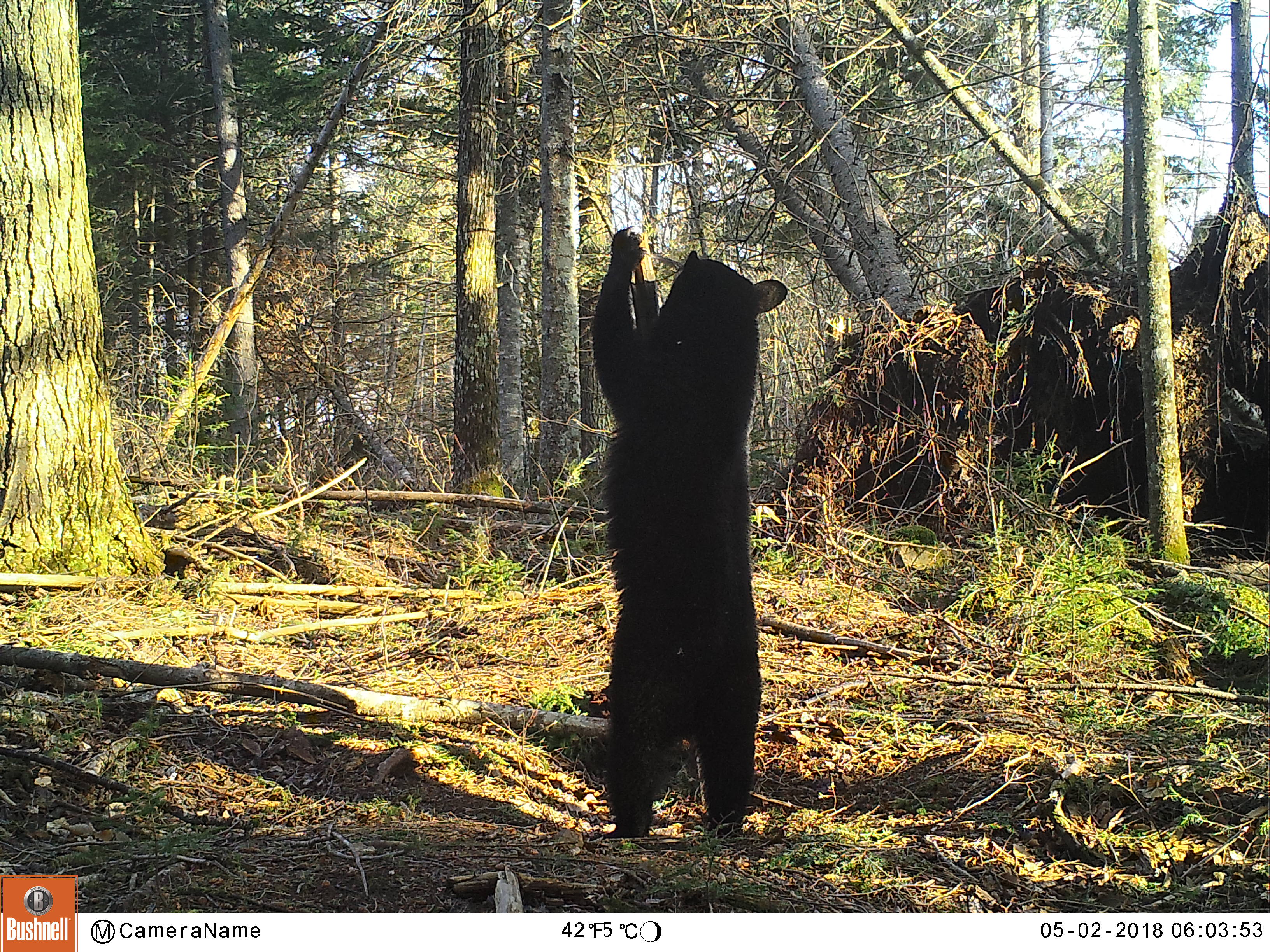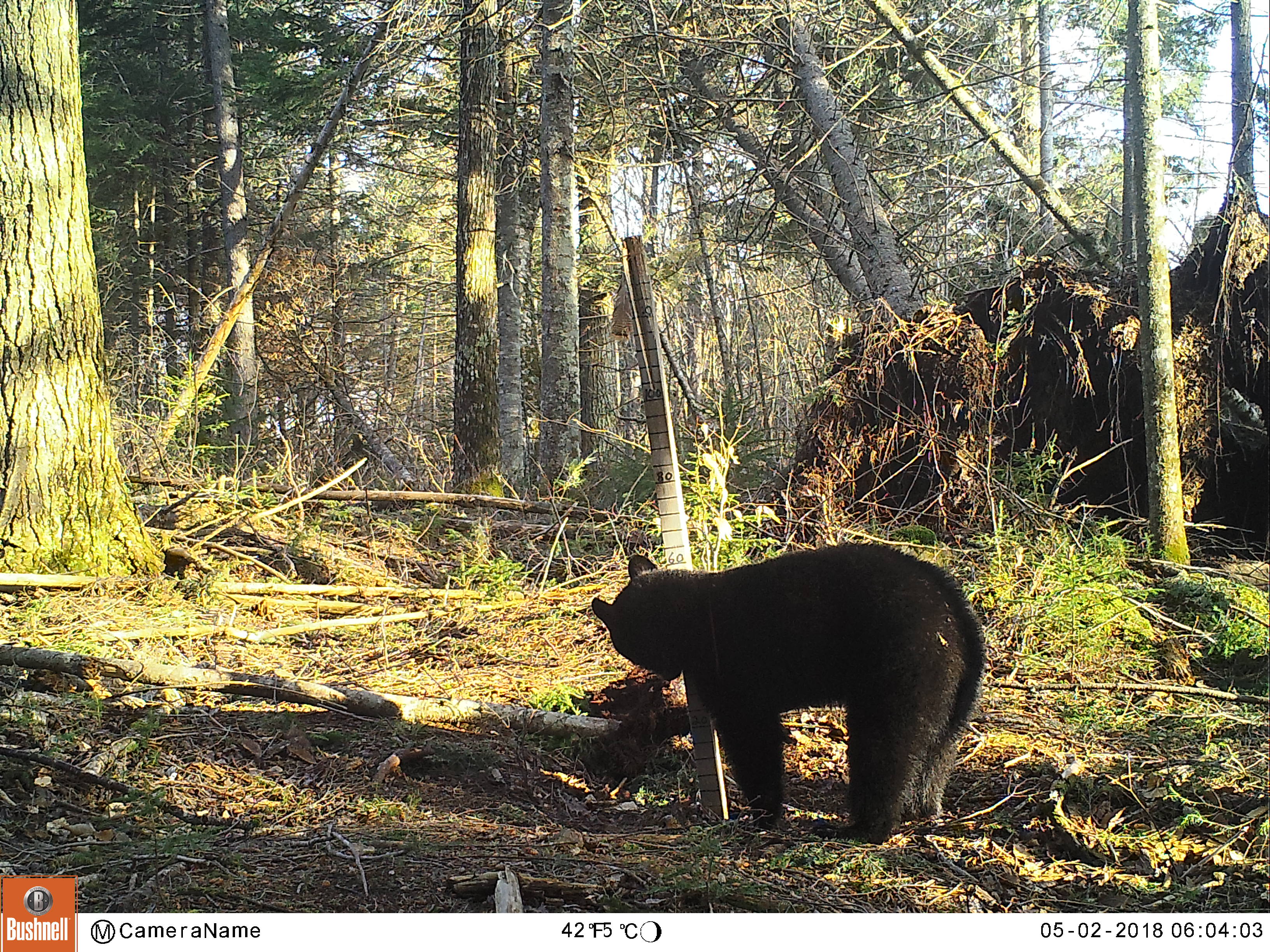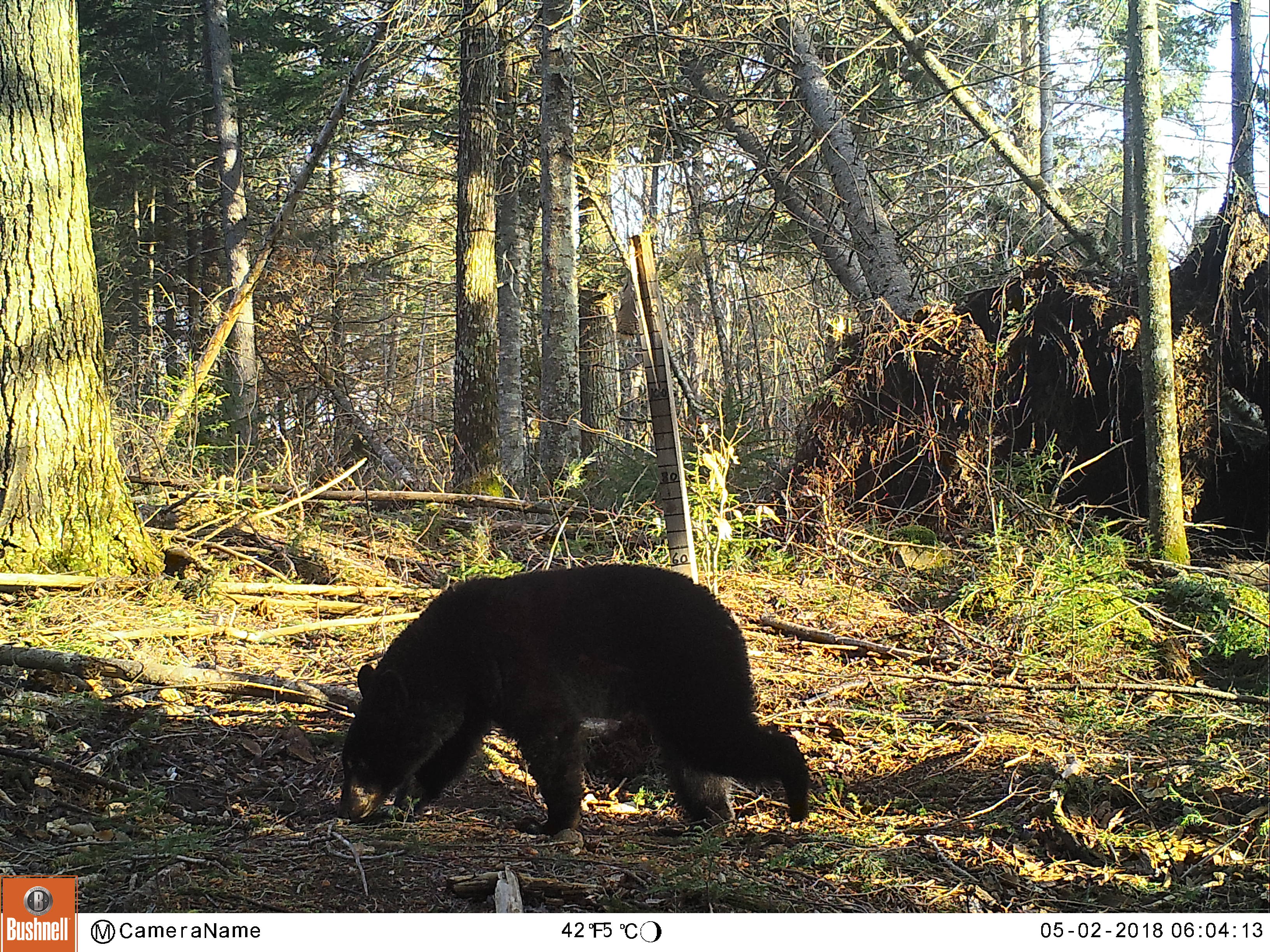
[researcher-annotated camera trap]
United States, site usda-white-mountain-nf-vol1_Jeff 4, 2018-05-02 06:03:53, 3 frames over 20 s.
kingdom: Animalia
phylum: Chordata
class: Mammalia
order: Carnivora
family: Ursidae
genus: Ursus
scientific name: Ursus americanus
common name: black bear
Black bear (Ursus americanus).